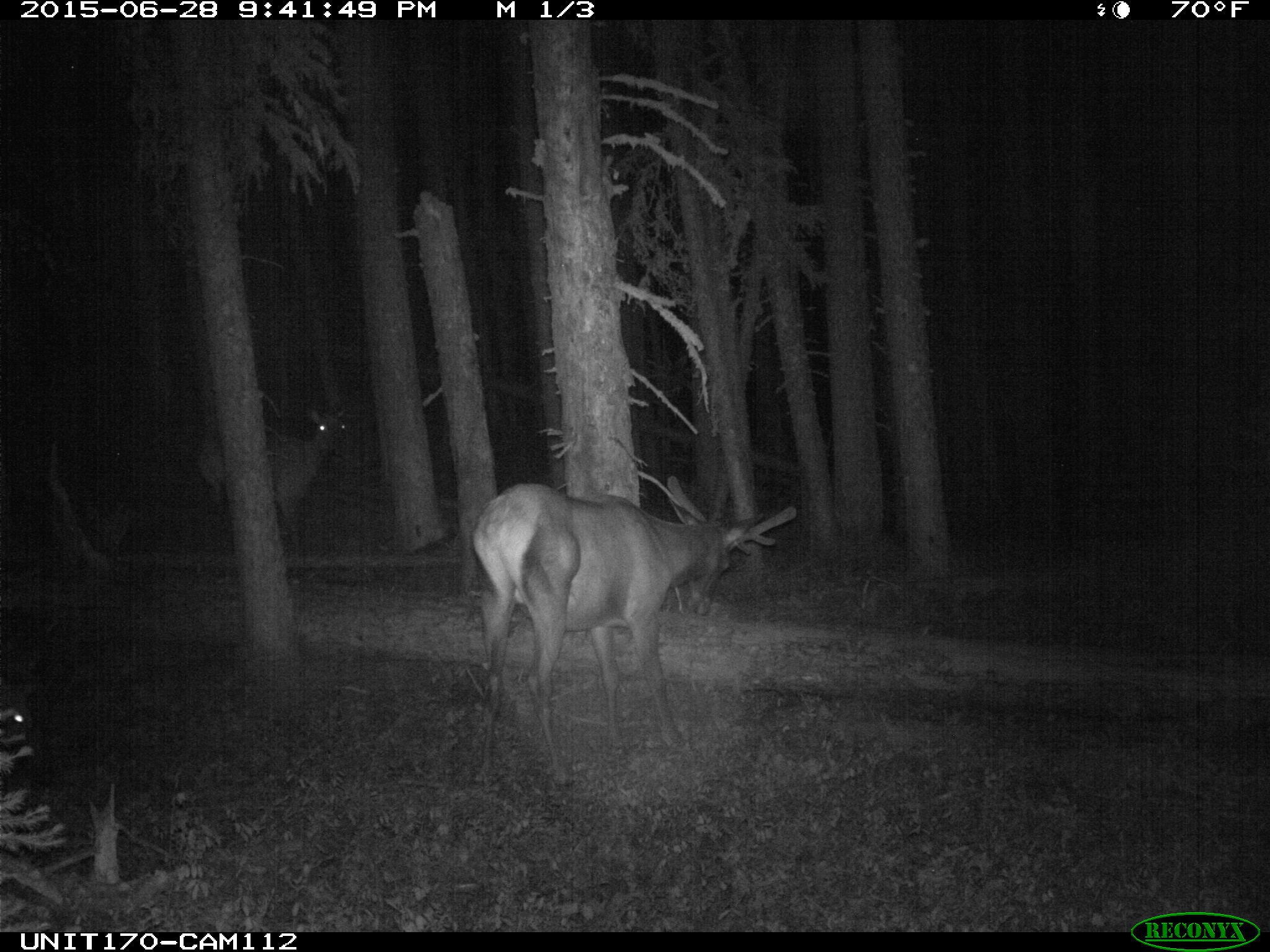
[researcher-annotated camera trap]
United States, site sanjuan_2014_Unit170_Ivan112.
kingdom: Animalia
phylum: Chordata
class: Mammalia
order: Artiodactyla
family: Cervidae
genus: Cervus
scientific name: Cervus elaphus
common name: red deer